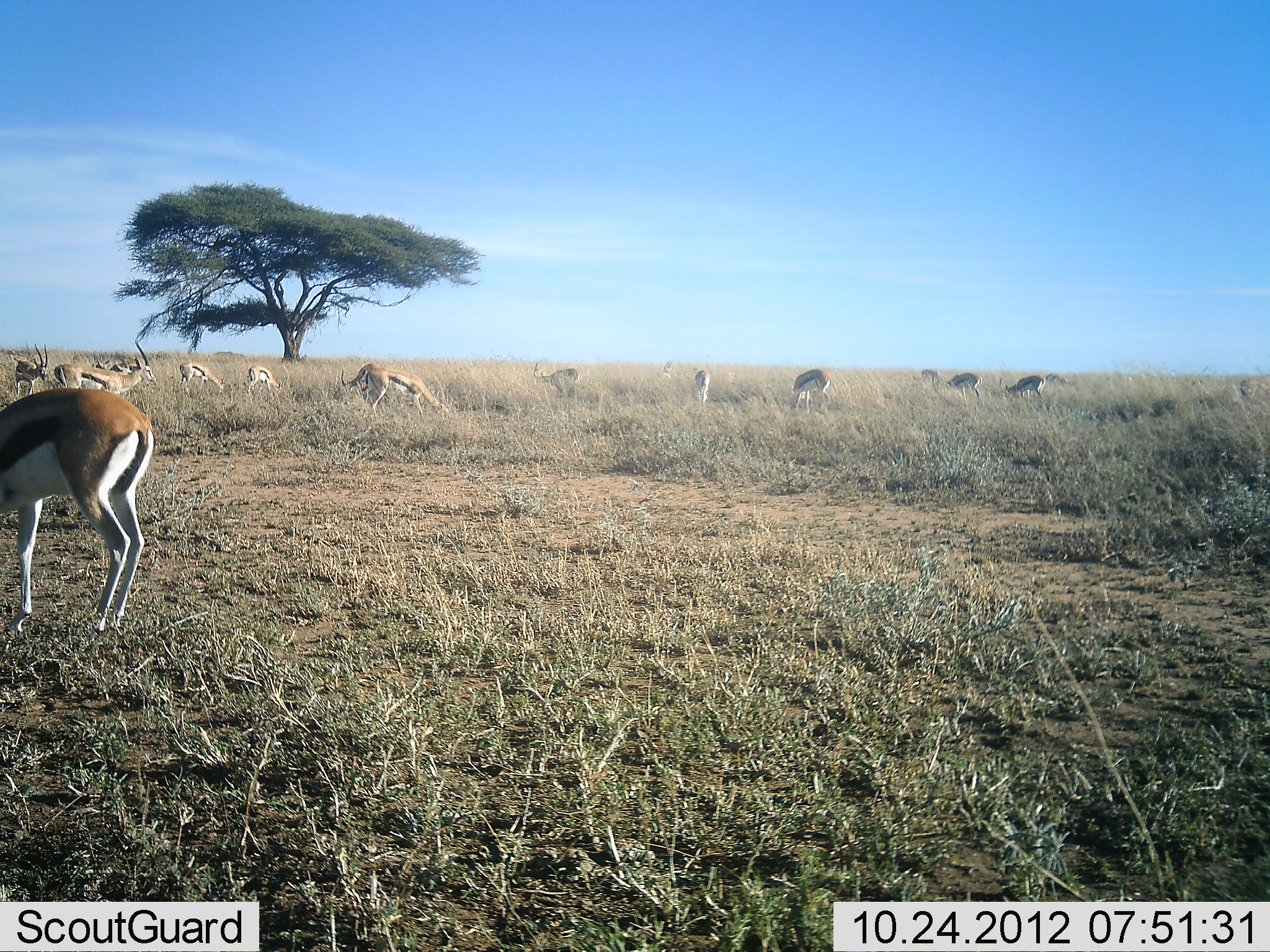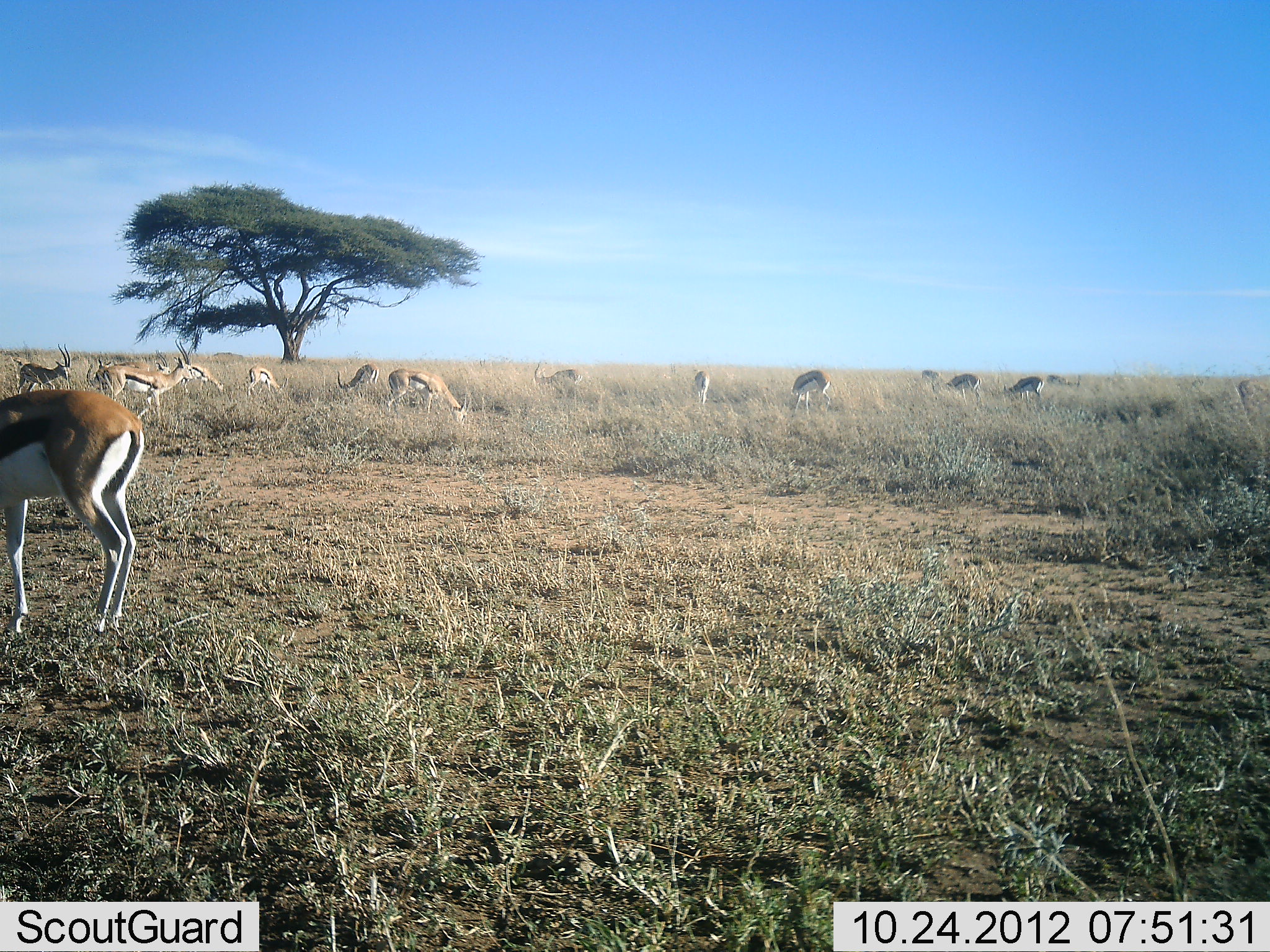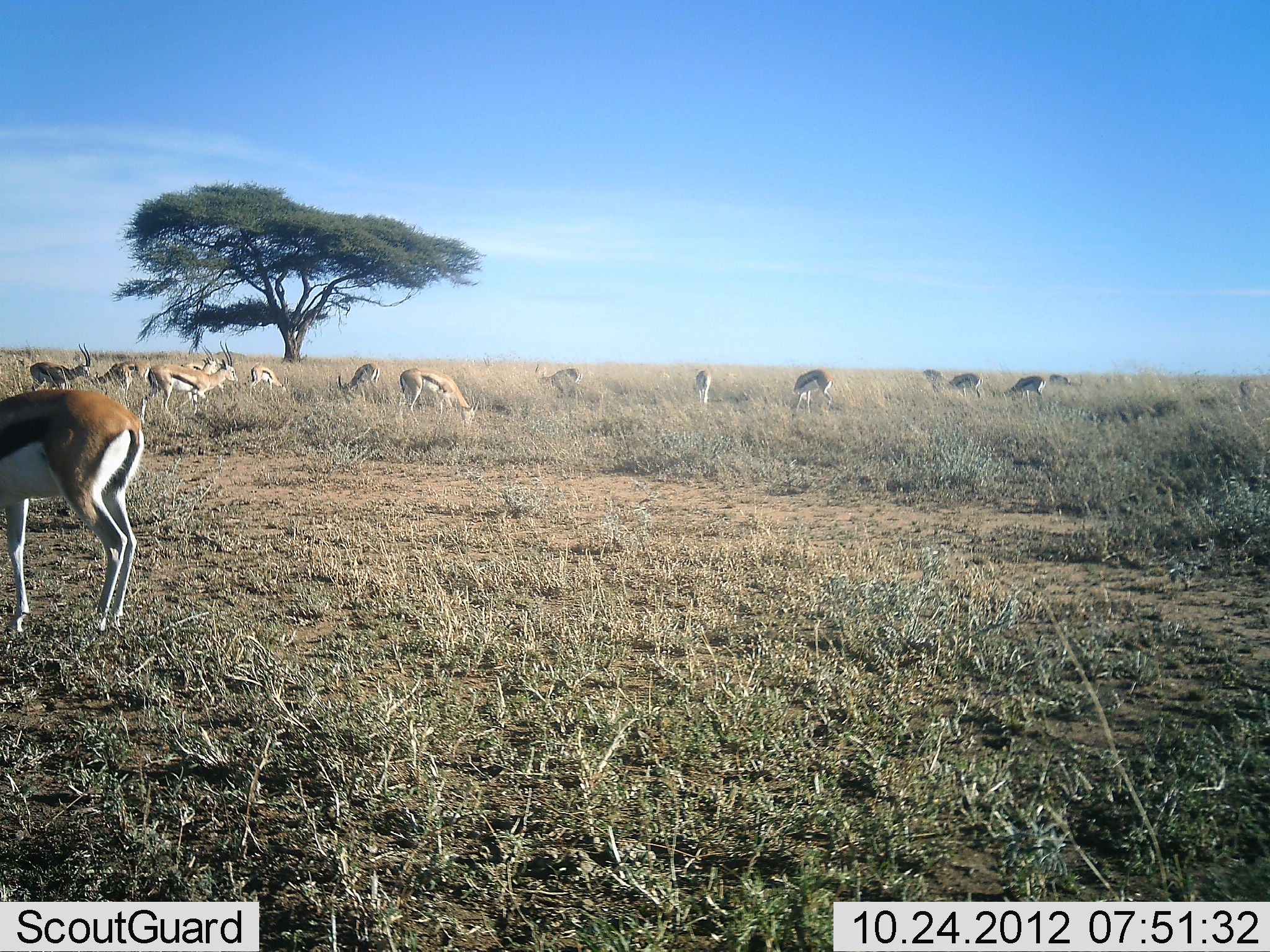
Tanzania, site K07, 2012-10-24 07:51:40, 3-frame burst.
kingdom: Animalia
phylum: Chordata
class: Mammalia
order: Artiodactyla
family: Bovidae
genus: Eudorcas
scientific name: Eudorcas thomsonii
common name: thomson's gazelle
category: gazellethomsons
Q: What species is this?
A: Gazellethomsons (thomson's gazelle) (Eudorcas thomsonii).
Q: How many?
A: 11-50.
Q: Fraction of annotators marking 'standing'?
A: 30%.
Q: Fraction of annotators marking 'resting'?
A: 0%.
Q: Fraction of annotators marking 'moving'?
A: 70%.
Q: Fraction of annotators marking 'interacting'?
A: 10%.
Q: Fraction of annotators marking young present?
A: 0%.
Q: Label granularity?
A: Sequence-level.